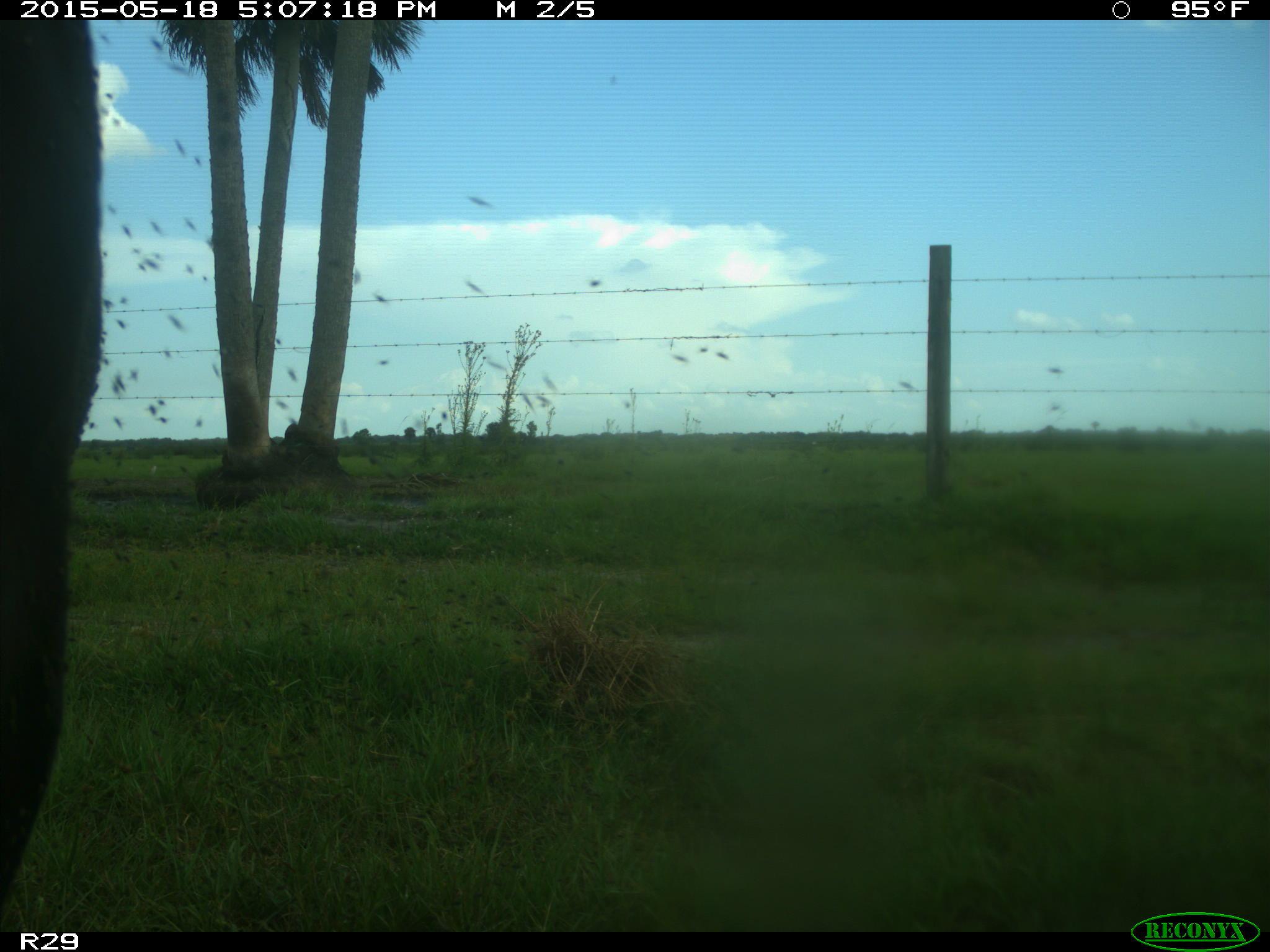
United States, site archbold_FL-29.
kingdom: Animalia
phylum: Chordata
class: Mammalia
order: Artiodactyla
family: Bovidae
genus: Bos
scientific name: Bos taurus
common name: domestic cow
Bos taurus (domestic cow).